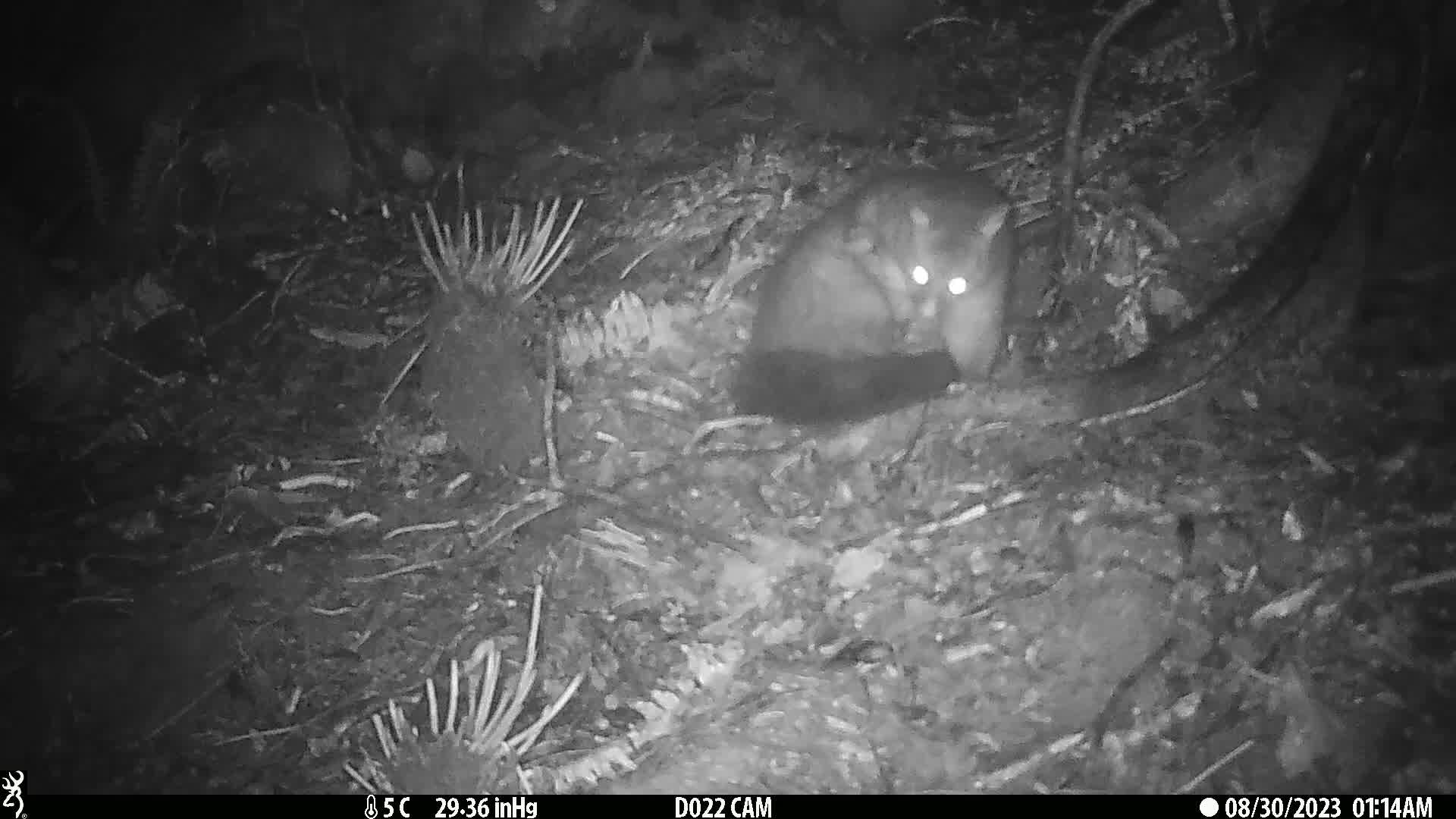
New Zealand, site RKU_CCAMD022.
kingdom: Animalia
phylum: Chordata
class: Mammalia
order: Diprotodontia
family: Phalangeridae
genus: Trichosurus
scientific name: Trichosurus vulpecula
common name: common brushtail possum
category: possum